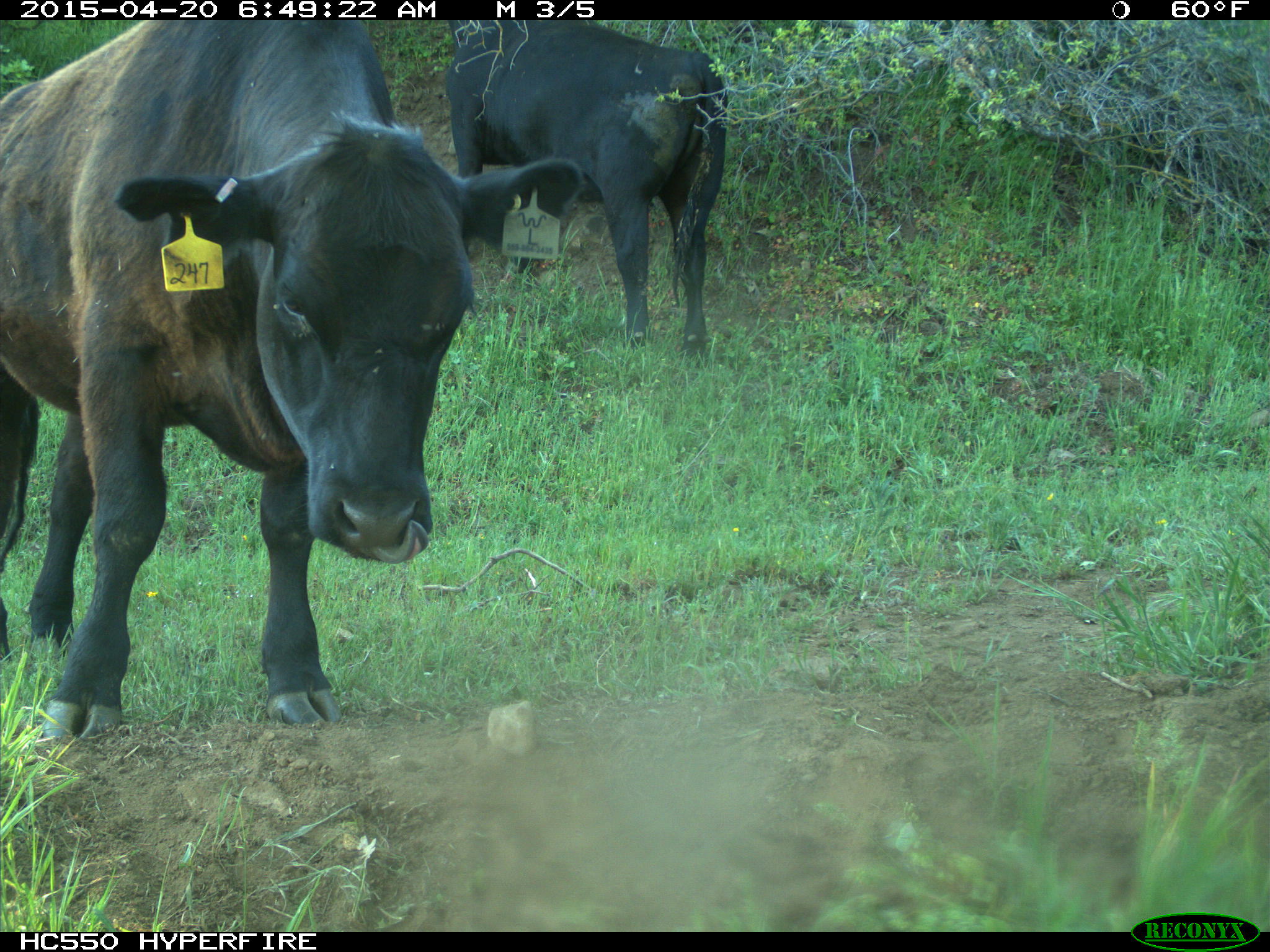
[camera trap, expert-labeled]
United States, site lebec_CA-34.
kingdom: Animalia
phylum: Chordata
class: Mammalia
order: Artiodactyla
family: Bovidae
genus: Bos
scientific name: Bos taurus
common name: domestic cow